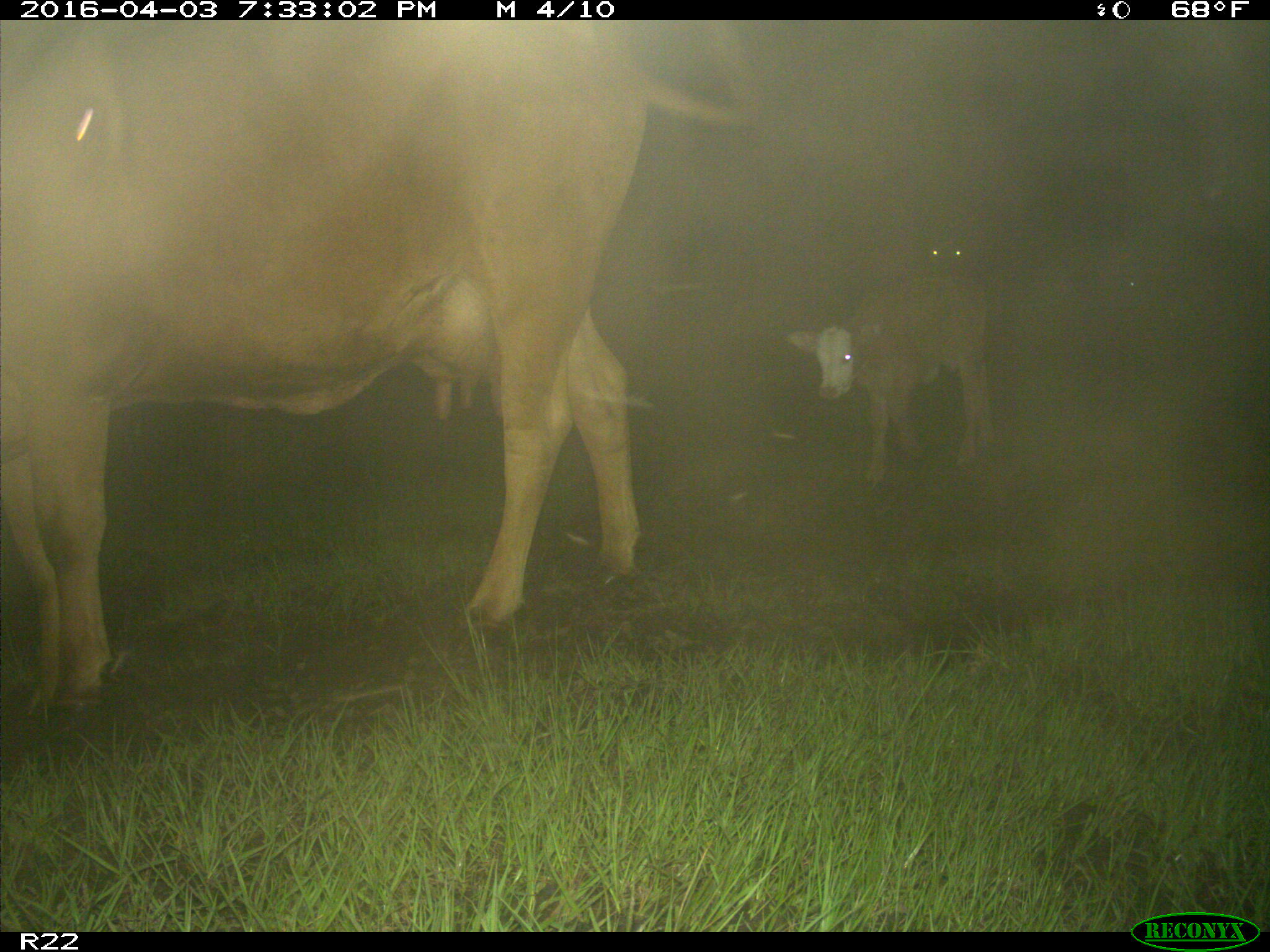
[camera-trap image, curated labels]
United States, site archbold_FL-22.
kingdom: Animalia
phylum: Chordata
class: Mammalia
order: Artiodactyla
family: Bovidae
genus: Bos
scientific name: Bos taurus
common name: domestic cow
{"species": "Bos taurus (domestic cow)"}